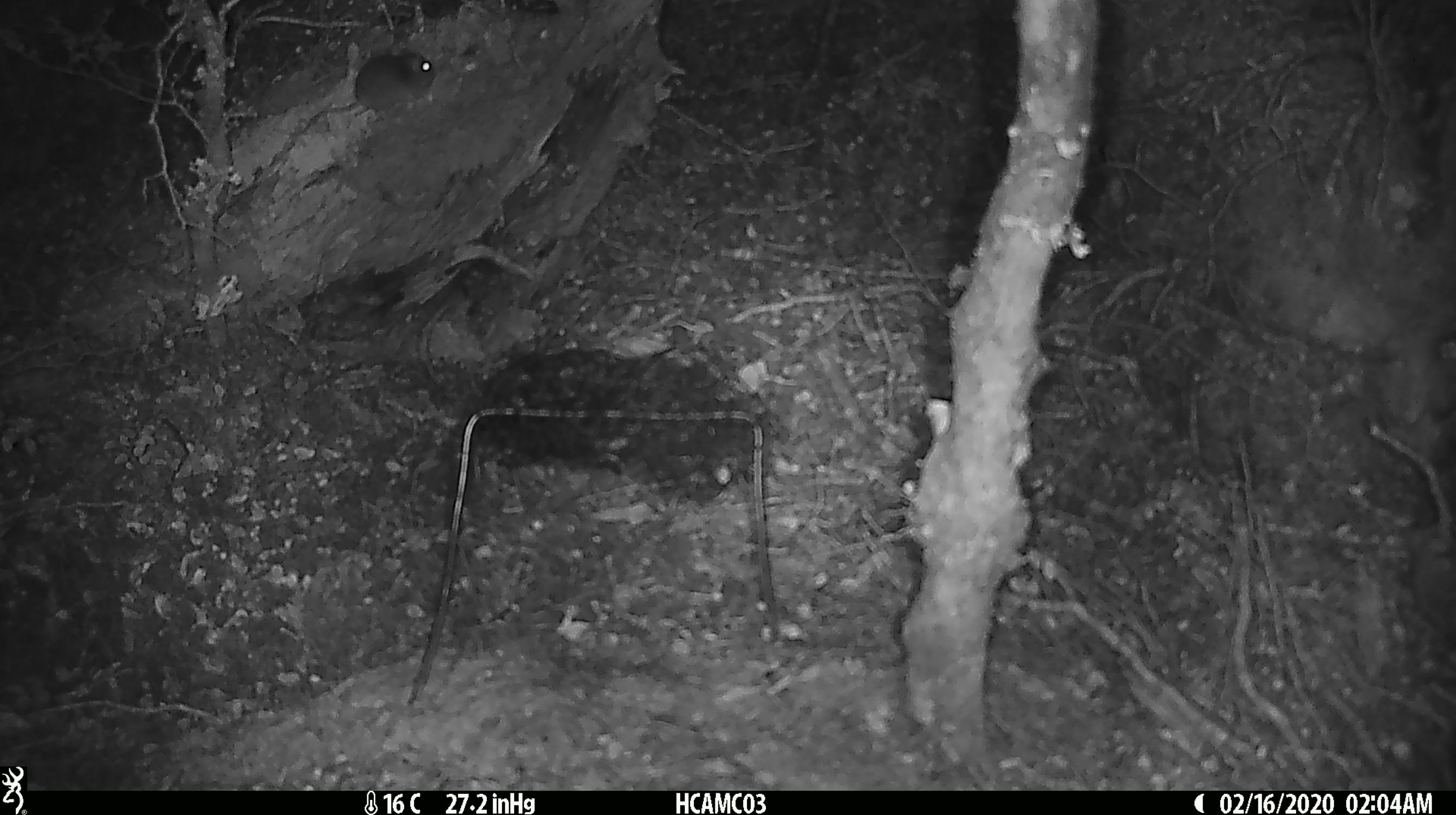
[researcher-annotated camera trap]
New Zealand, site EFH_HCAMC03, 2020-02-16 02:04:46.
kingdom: Animalia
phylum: Chordata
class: Mammalia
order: Rodentia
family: Muridae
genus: Mus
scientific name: Mus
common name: mouse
Mouse (Mus).